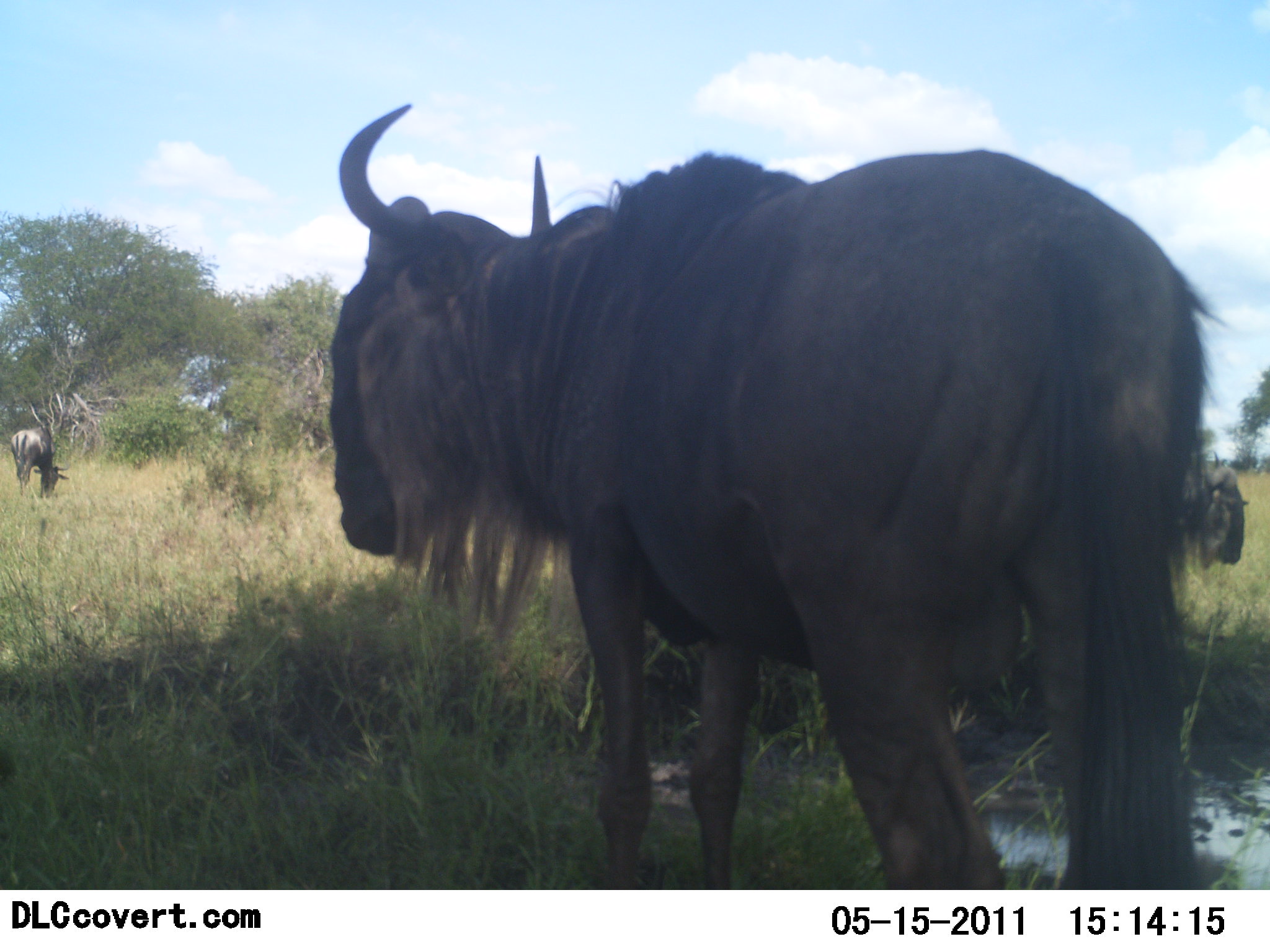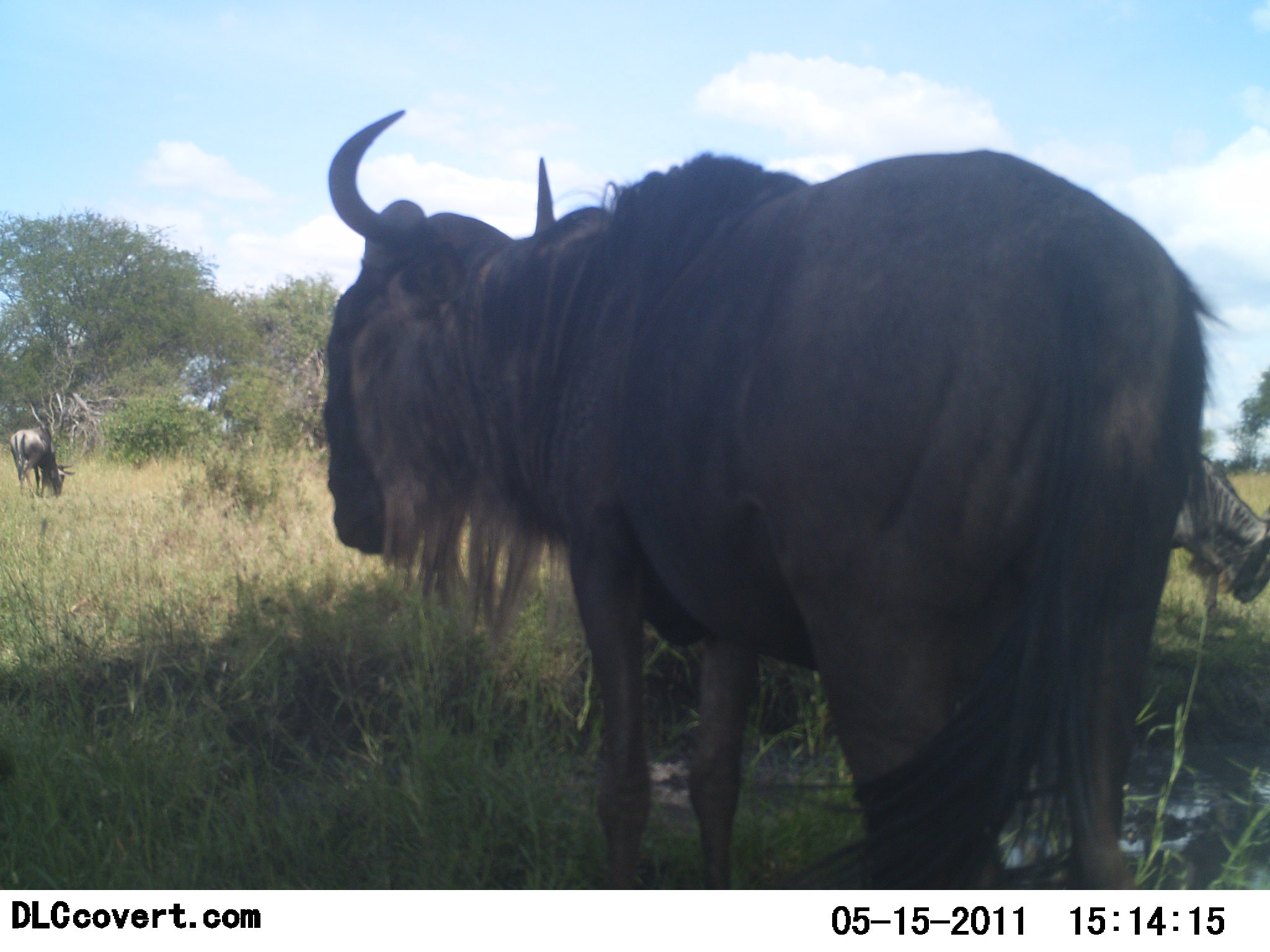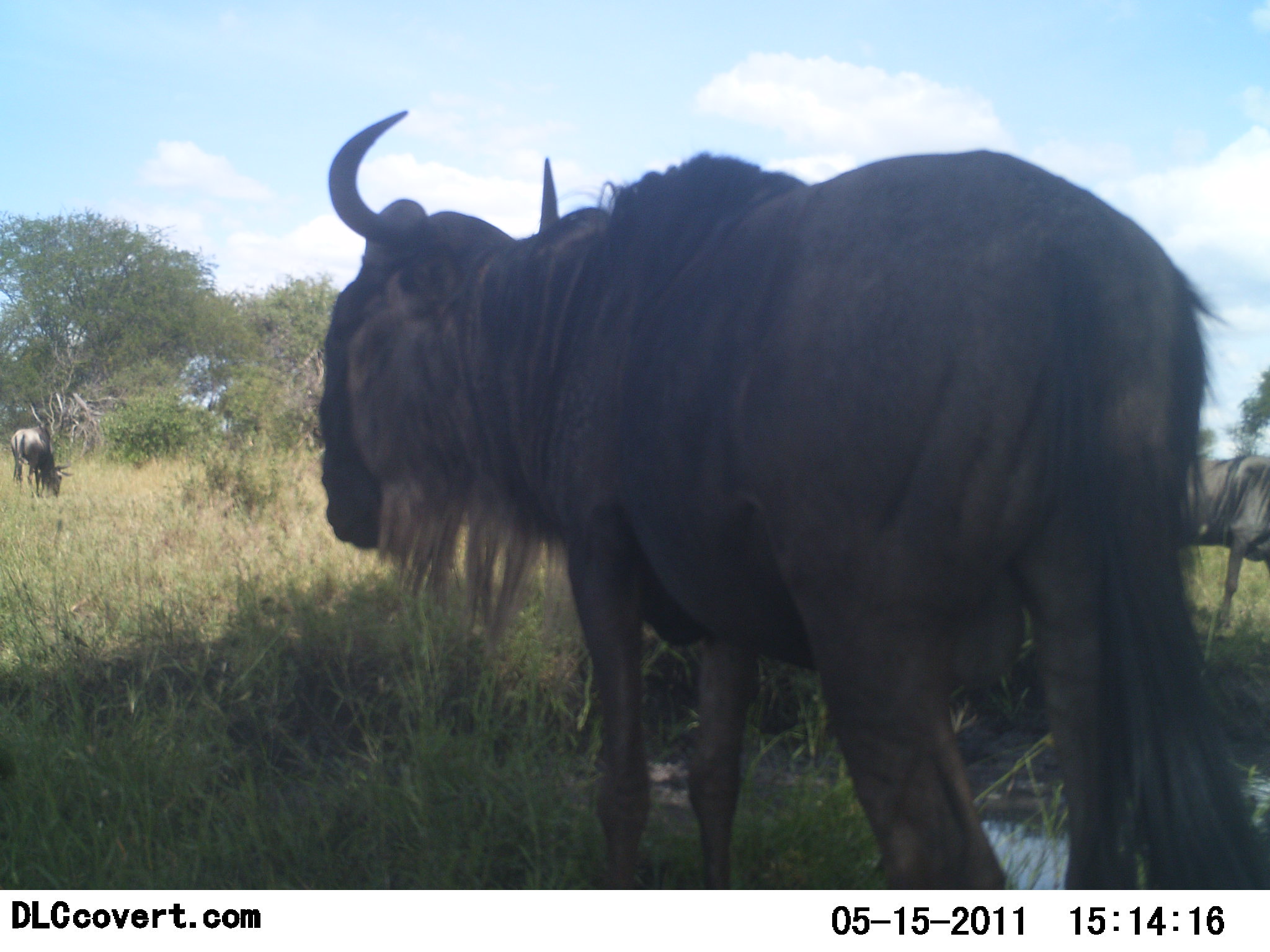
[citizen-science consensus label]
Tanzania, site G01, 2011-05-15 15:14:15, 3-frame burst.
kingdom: Animalia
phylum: Chordata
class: Mammalia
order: Artiodactyla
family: Bovidae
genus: Connochaetes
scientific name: Connochaetes taurinus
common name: blue wildebeest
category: wildebeest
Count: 3.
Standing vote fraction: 83%.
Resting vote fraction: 8%.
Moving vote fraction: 8%.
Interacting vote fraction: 0%.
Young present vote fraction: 0%.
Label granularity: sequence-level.